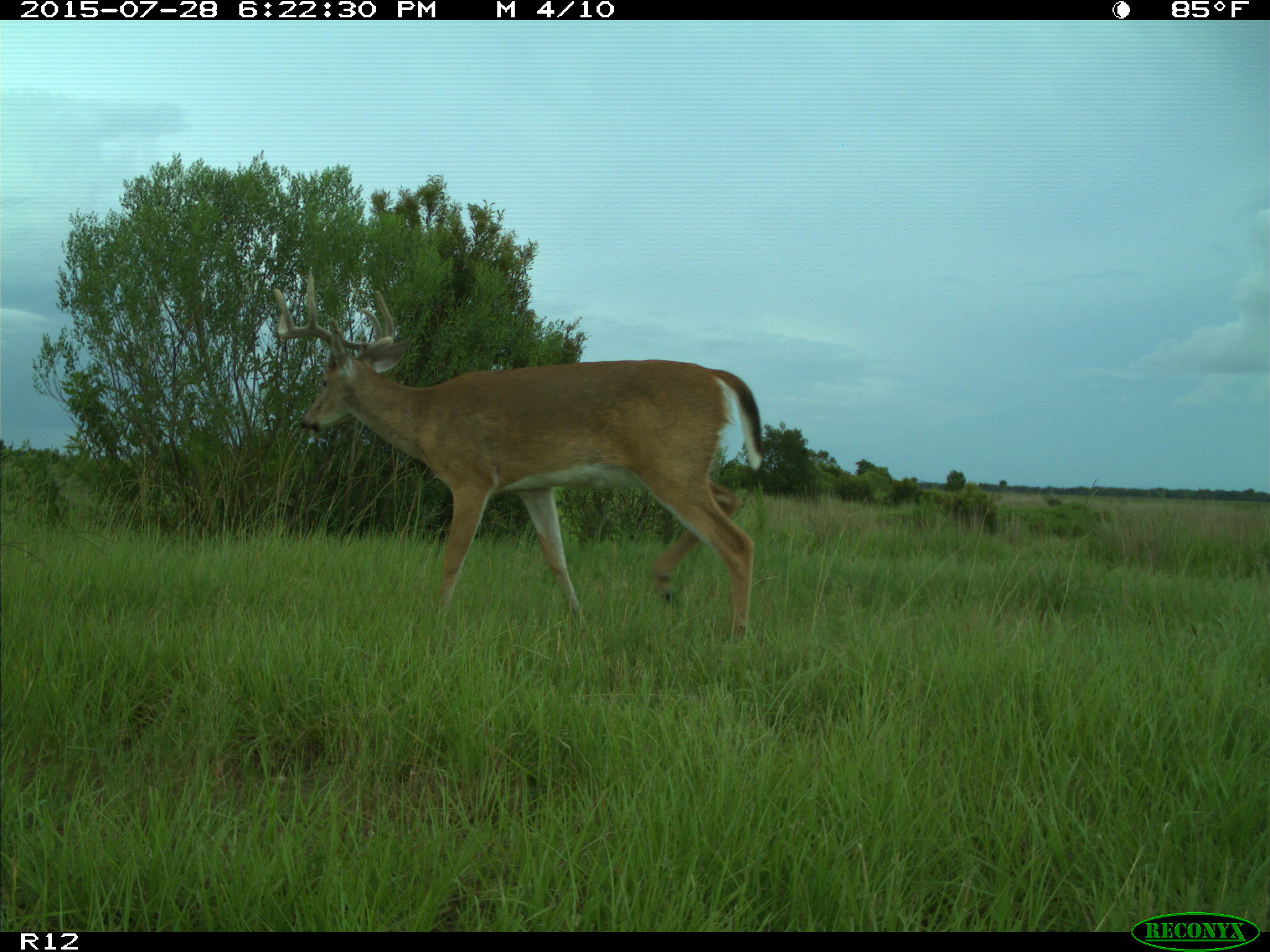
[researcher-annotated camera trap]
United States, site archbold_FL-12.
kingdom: Animalia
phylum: Chordata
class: Mammalia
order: Artiodactyla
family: Cervidae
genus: Odocoileus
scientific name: Odocoileus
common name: deer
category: unidentified deer